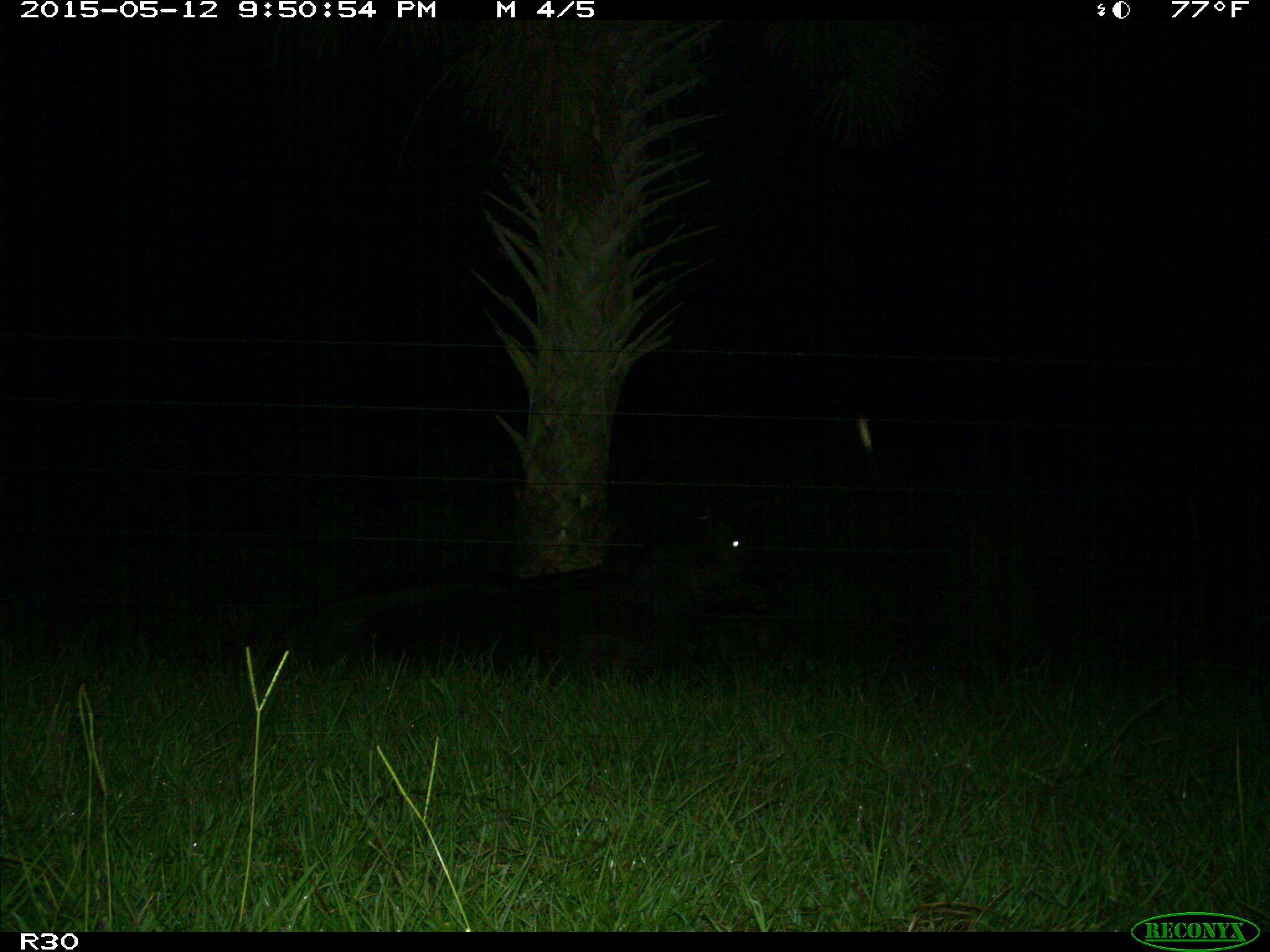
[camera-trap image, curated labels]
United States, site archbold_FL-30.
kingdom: Animalia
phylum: Chordata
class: Mammalia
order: Artiodactyla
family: Bovidae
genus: Bos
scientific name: Bos taurus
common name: domestic cow